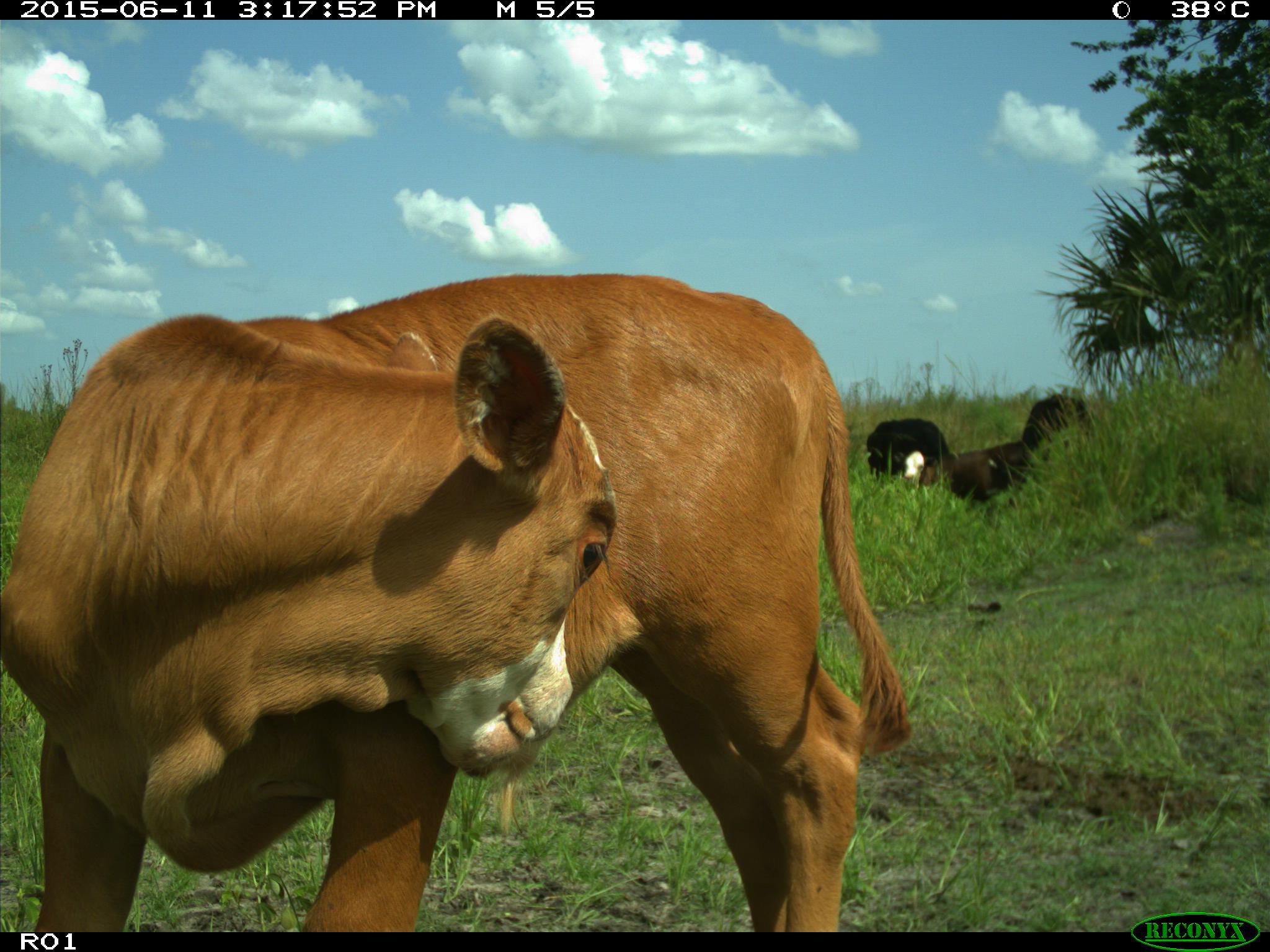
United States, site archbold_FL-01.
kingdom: Animalia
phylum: Chordata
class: Mammalia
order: Artiodactyla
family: Bovidae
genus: Bos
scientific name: Bos taurus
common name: domestic cow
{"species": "Bos taurus (domestic cow)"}